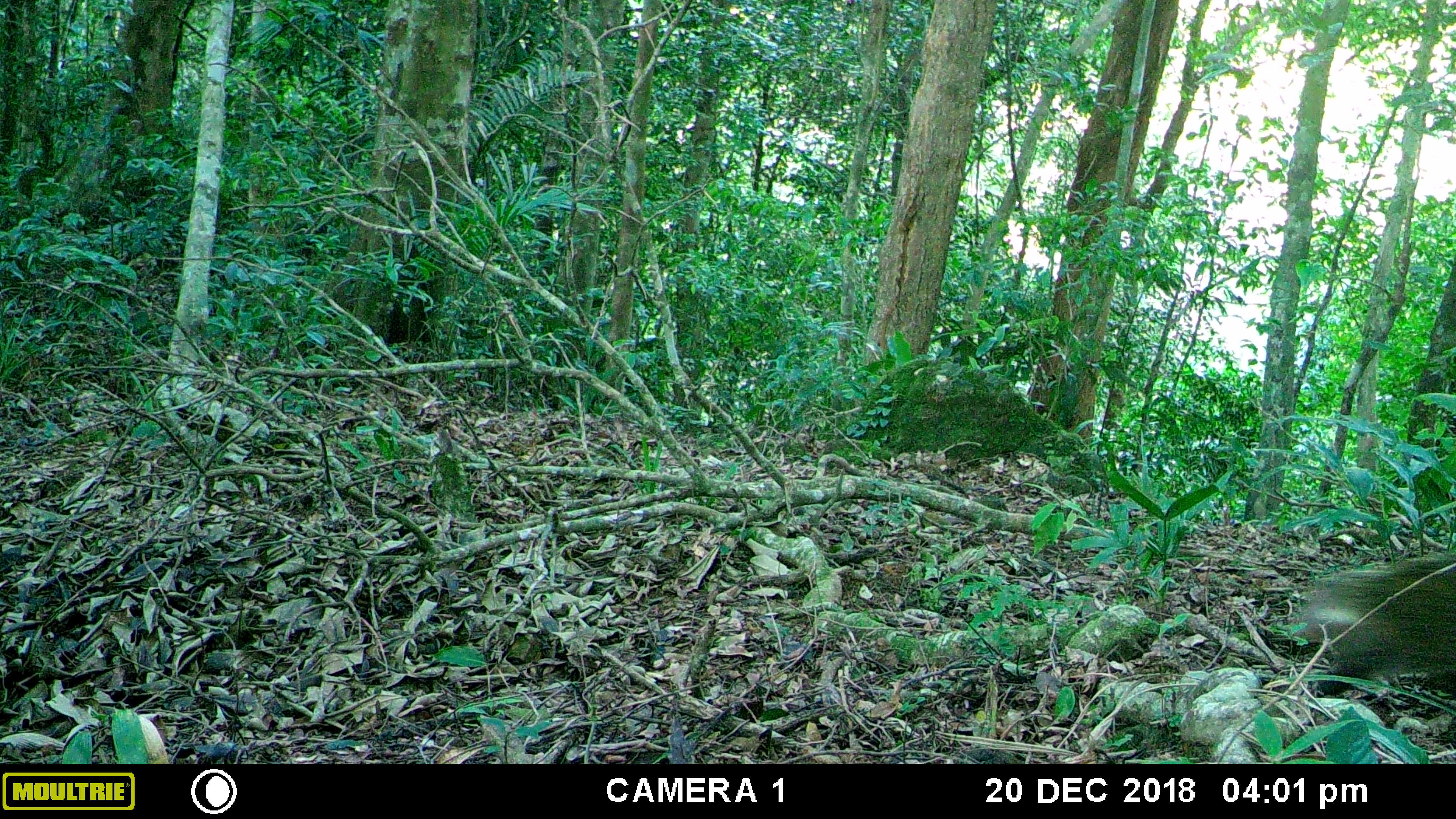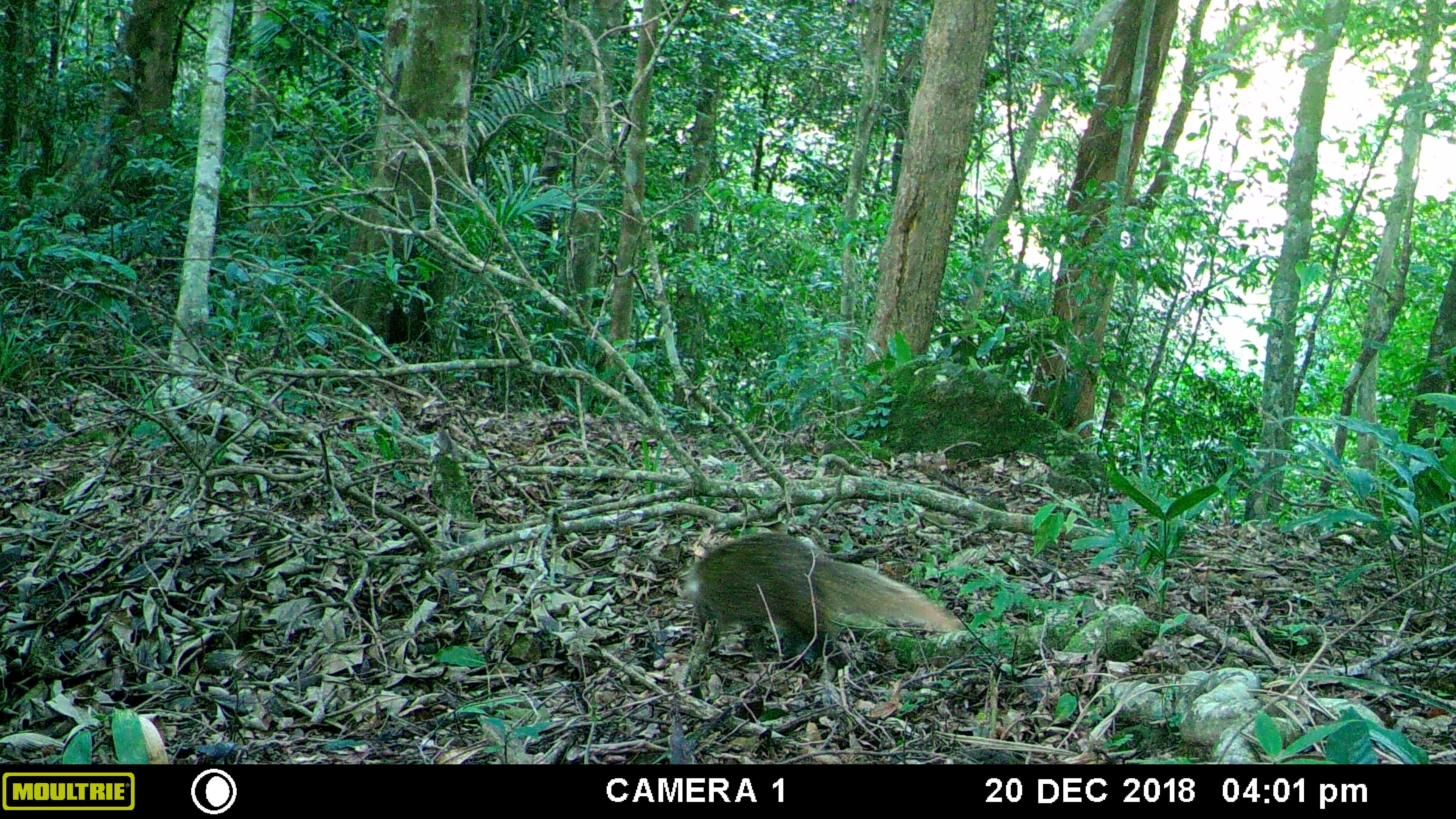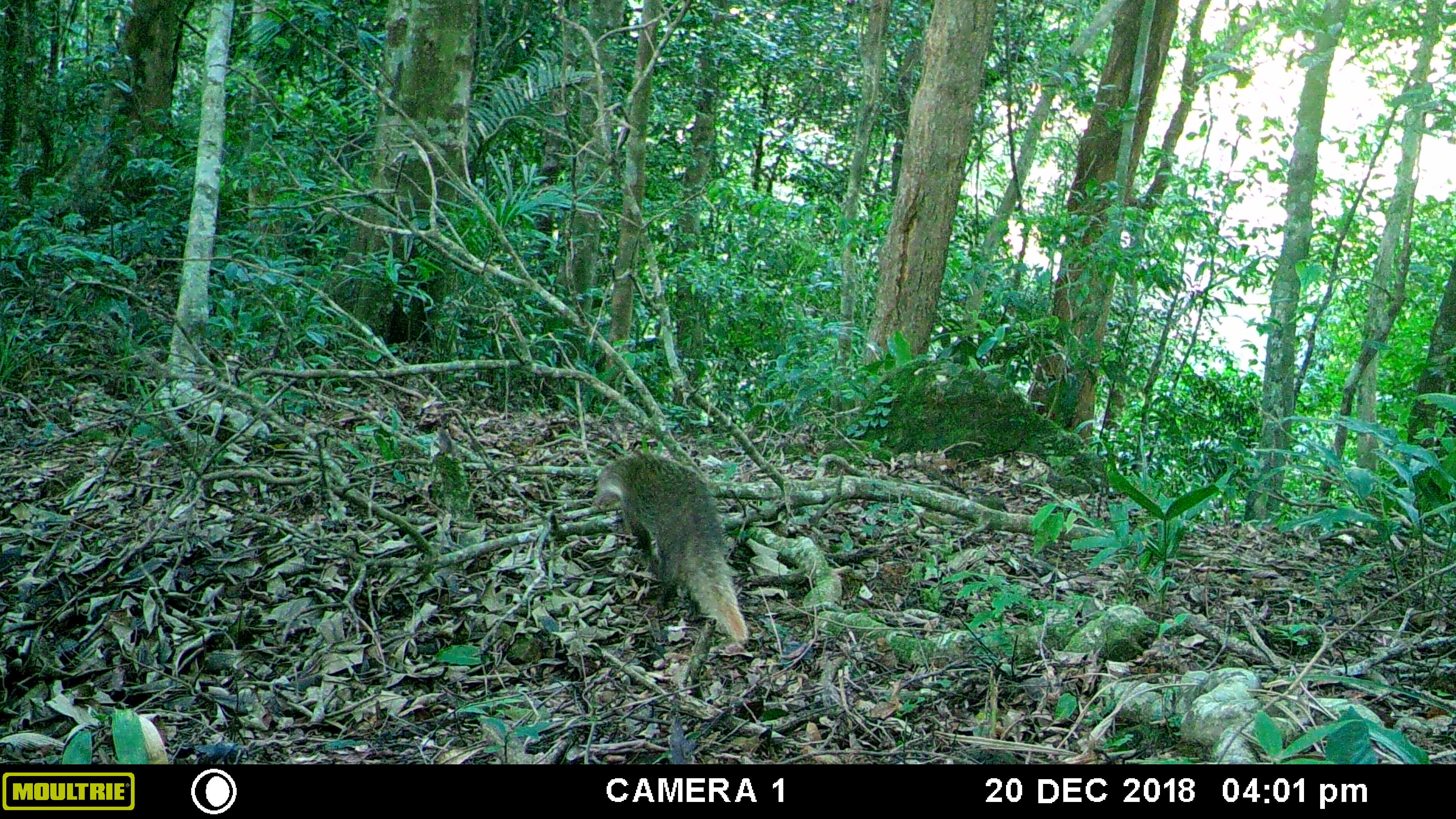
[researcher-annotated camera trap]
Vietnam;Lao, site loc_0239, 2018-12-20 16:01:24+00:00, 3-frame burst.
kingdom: Animalia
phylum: Chordata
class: Mammalia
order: Carnivora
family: Herpestidae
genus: Urva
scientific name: Urva urva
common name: crab-eating mongoose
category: crab eating mongoose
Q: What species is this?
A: Crab eating mongoose (crab-eating mongoose) (Urva urva).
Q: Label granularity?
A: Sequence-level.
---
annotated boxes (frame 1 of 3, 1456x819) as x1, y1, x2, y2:
crab eating mongoose: 1289, 549, 1456, 745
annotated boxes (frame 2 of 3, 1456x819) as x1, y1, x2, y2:
crab eating mongoose: 683, 530, 969, 677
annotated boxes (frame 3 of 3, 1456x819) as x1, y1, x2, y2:
crab eating mongoose: 592, 453, 751, 645